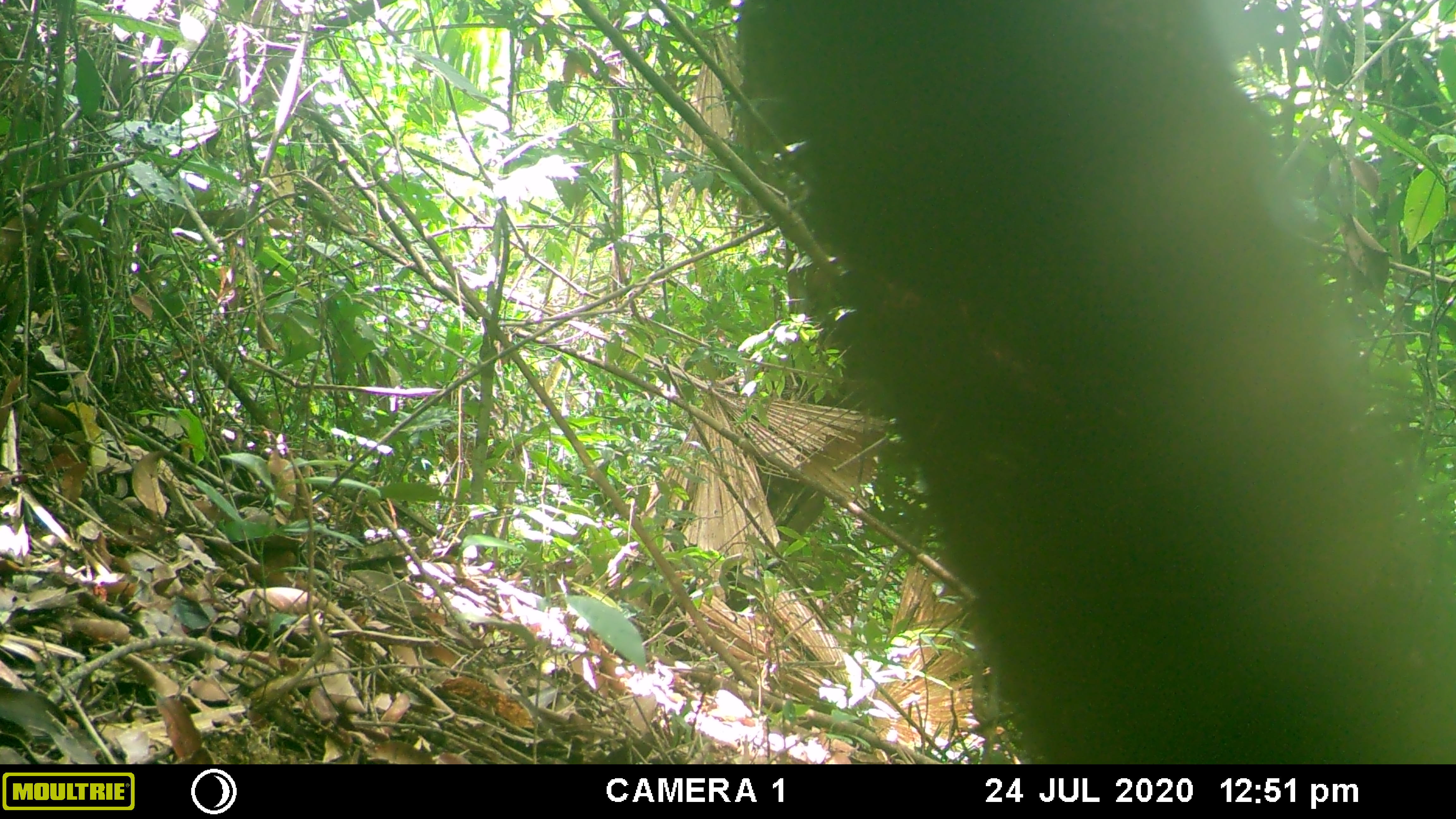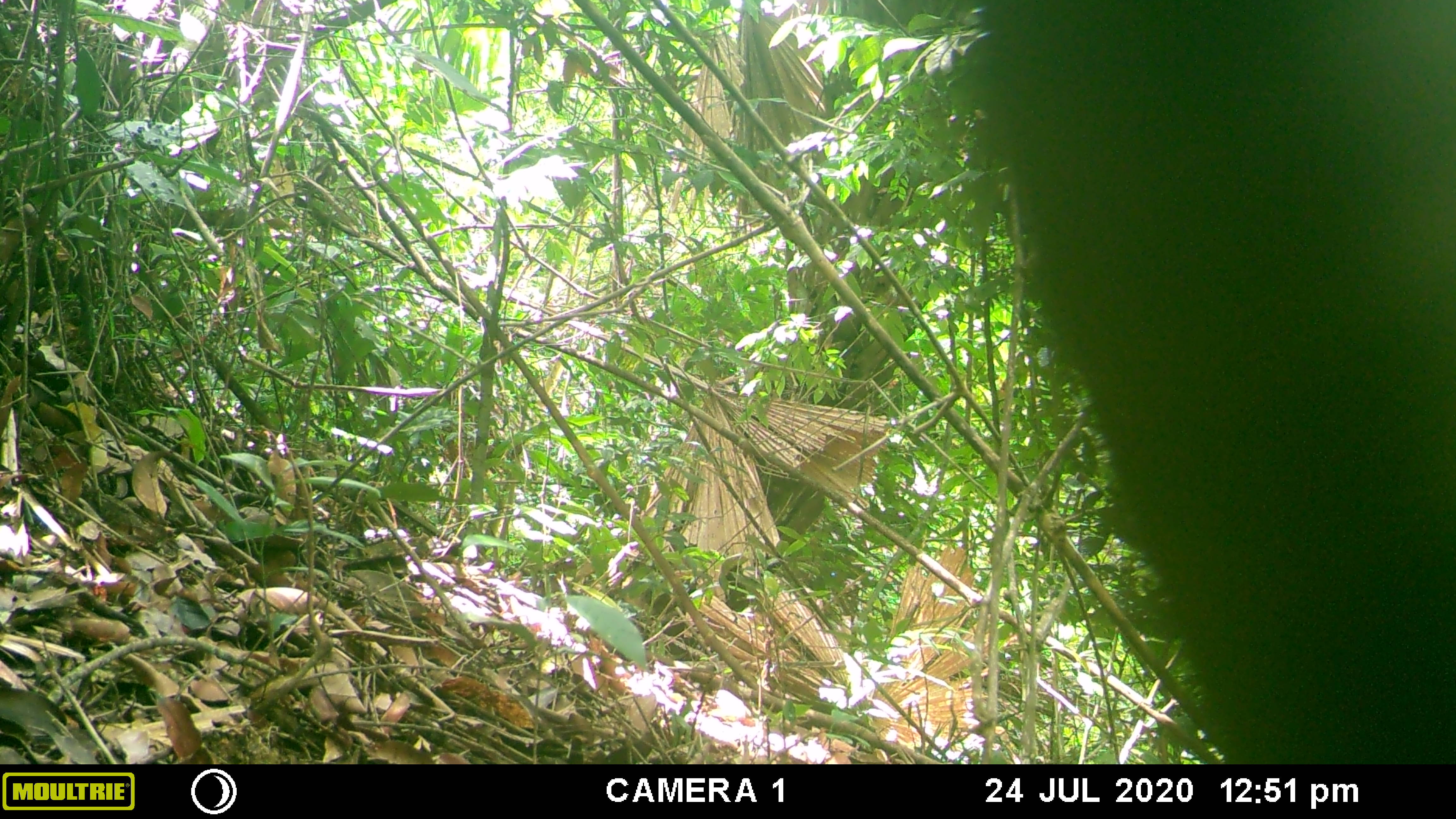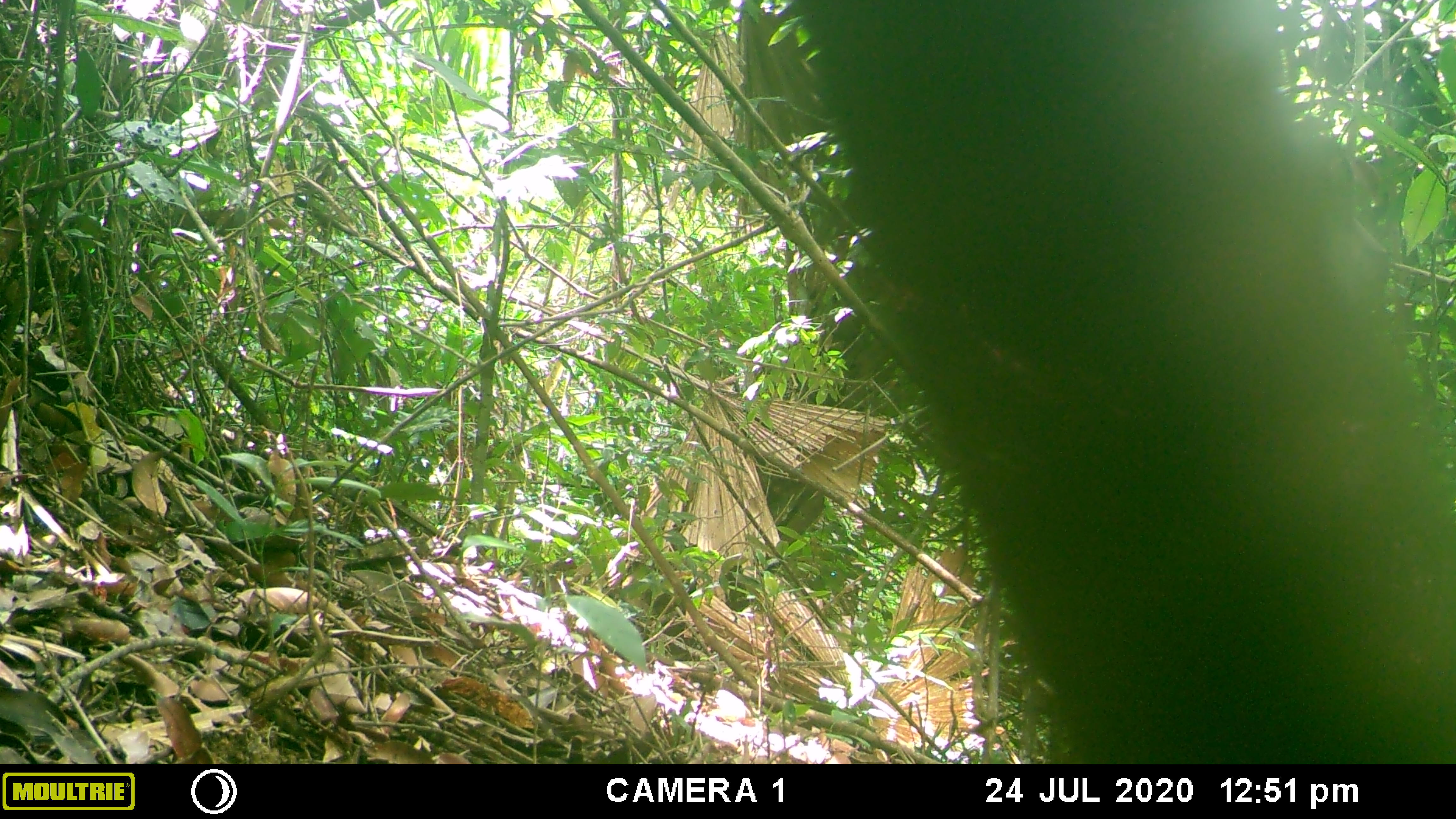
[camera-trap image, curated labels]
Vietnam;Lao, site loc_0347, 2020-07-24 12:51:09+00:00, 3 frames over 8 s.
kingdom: Animalia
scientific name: Animalia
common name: animal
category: unidentified animal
Unidentified animal (animal) (Animalia). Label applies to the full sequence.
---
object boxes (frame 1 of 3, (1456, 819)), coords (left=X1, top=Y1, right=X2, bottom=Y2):
unidentified animal: (left=732, top=0, right=1456, bottom=764)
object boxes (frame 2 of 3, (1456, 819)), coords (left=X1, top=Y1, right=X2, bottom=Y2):
unidentified animal: (left=979, top=0, right=1456, bottom=764)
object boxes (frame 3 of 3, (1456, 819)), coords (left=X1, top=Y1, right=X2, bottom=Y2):
unidentified animal: (left=792, top=1, right=1456, bottom=764)